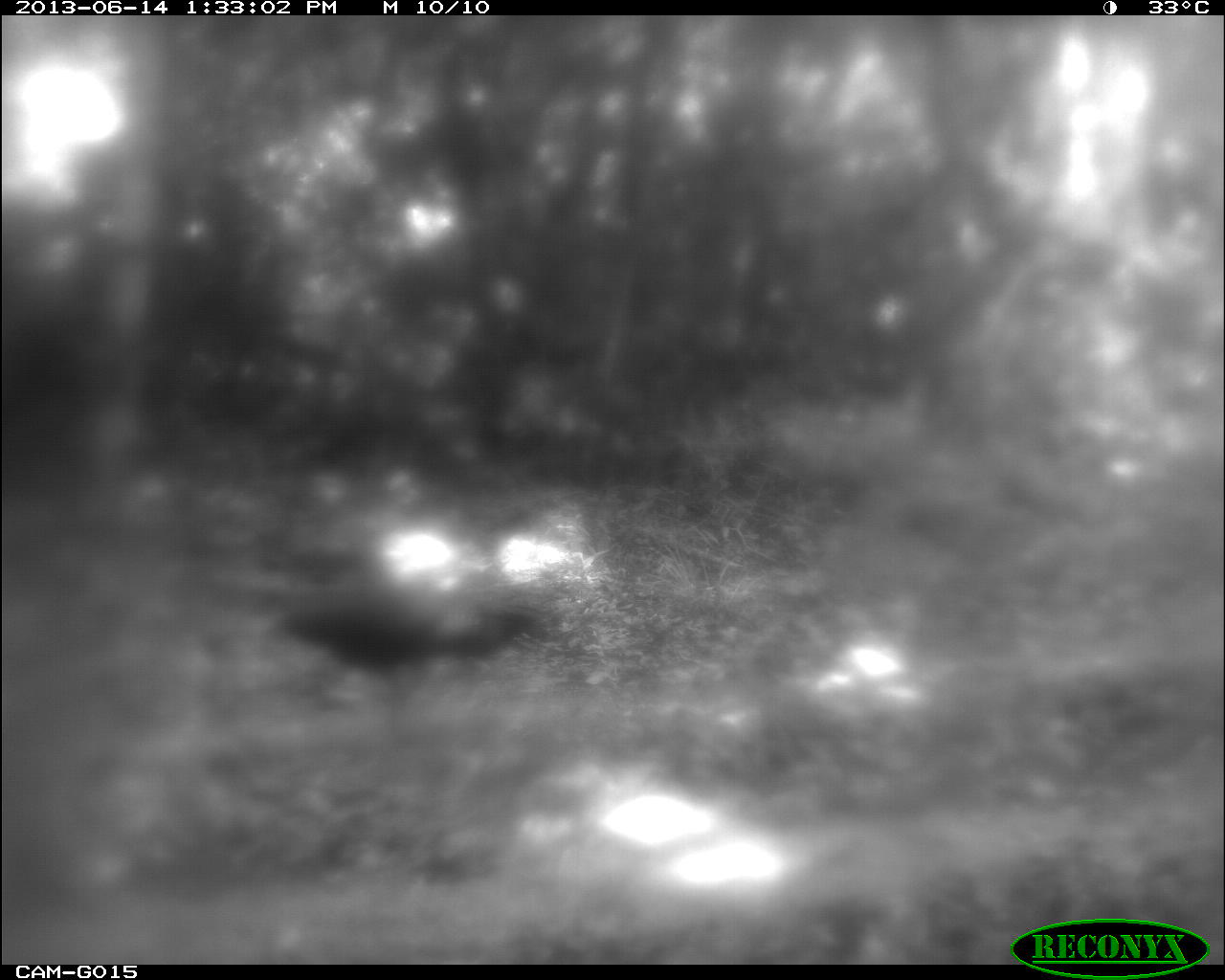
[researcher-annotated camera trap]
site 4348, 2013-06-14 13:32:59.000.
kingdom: Animalia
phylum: Chordata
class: Aves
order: Galliformes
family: Phasianidae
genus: Meleagris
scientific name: Meleagris ocellata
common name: ocellated turkey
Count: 1.